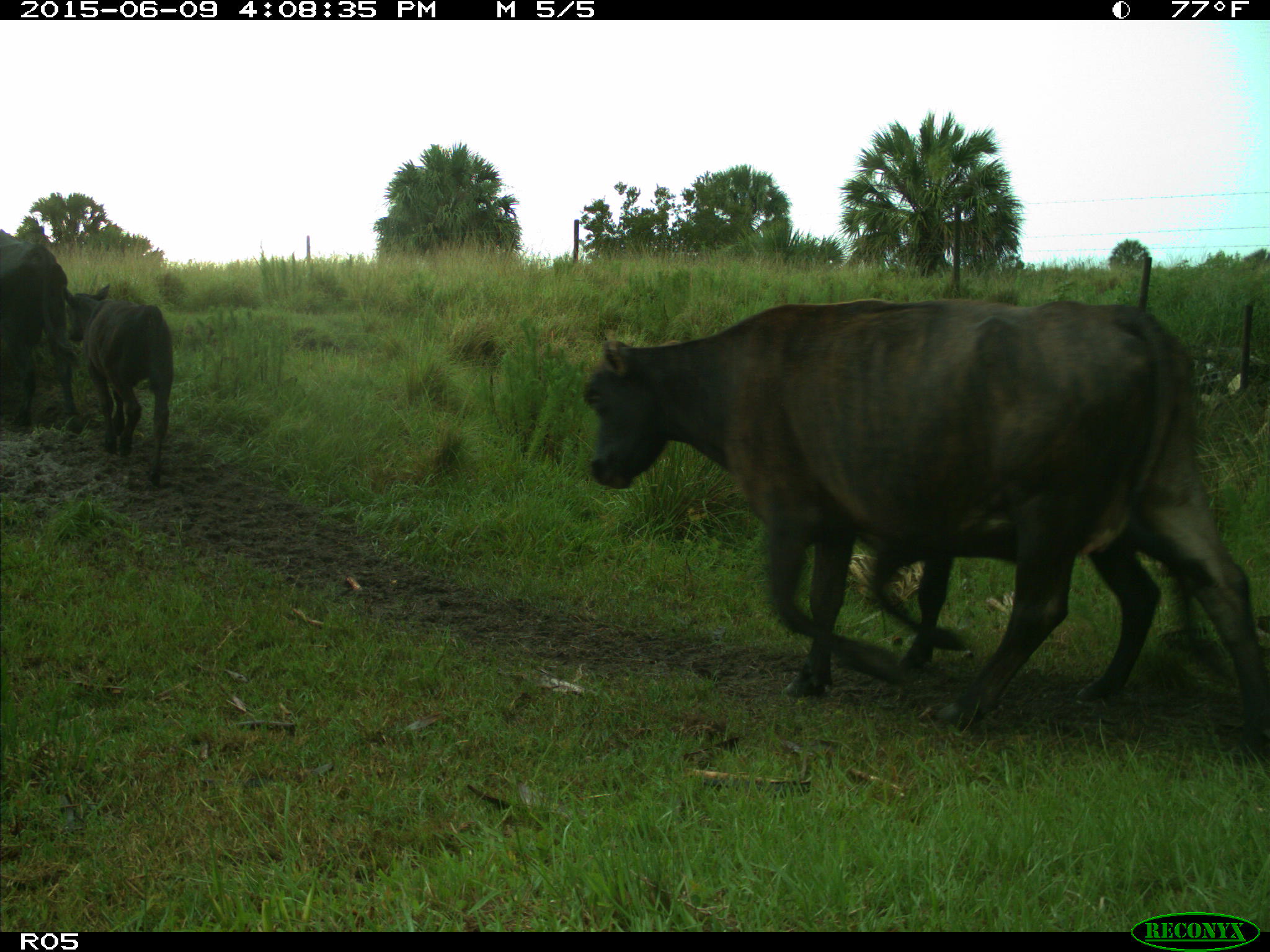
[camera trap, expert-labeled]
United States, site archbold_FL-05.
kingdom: Animalia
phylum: Chordata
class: Mammalia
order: Artiodactyla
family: Bovidae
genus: Bos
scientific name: Bos taurus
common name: domestic cow